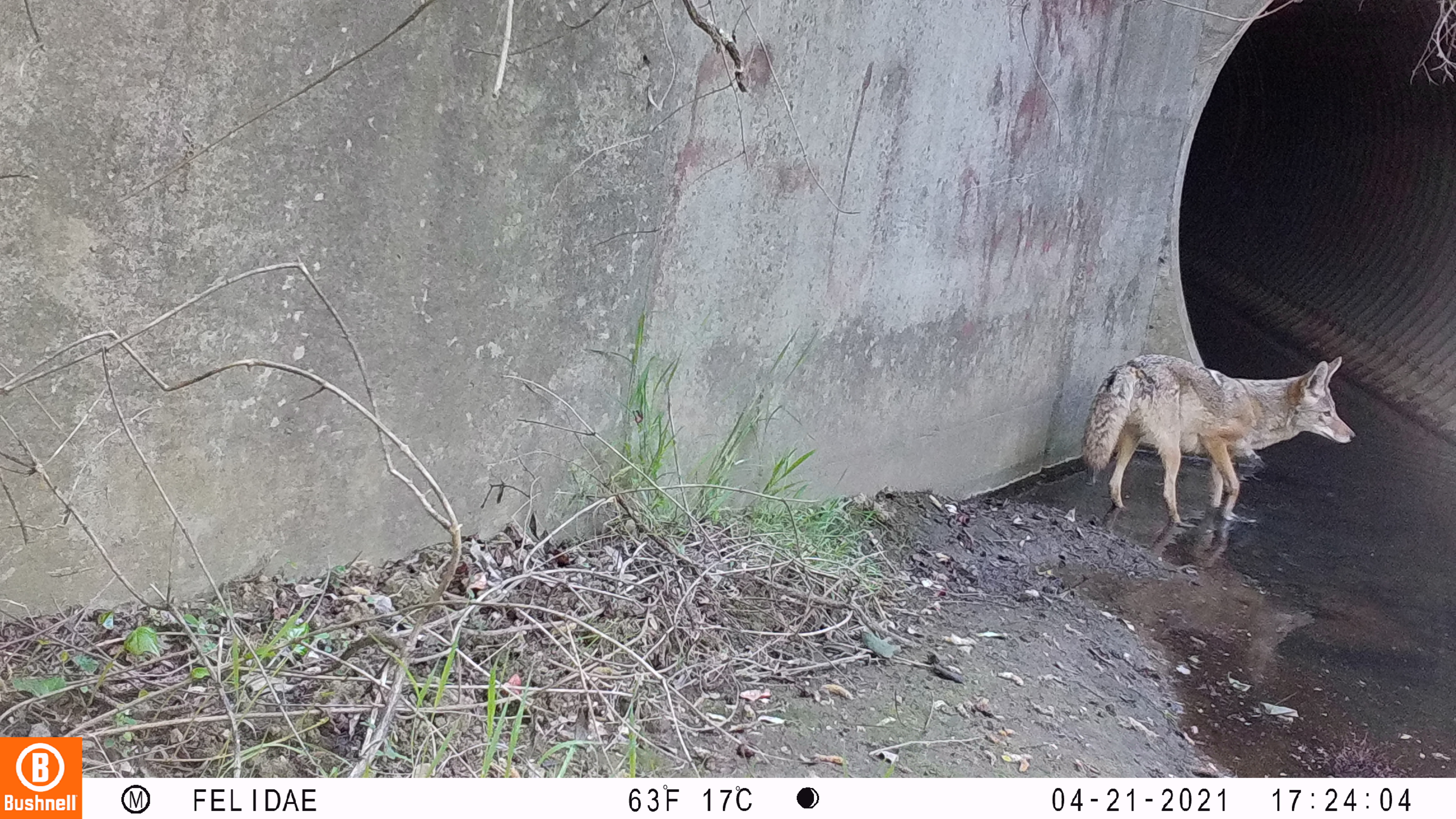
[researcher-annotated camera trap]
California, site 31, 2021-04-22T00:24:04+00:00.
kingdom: Animalia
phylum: Chordata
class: Mammalia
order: Carnivora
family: Canidae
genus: Canis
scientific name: Canis latrans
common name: coyote